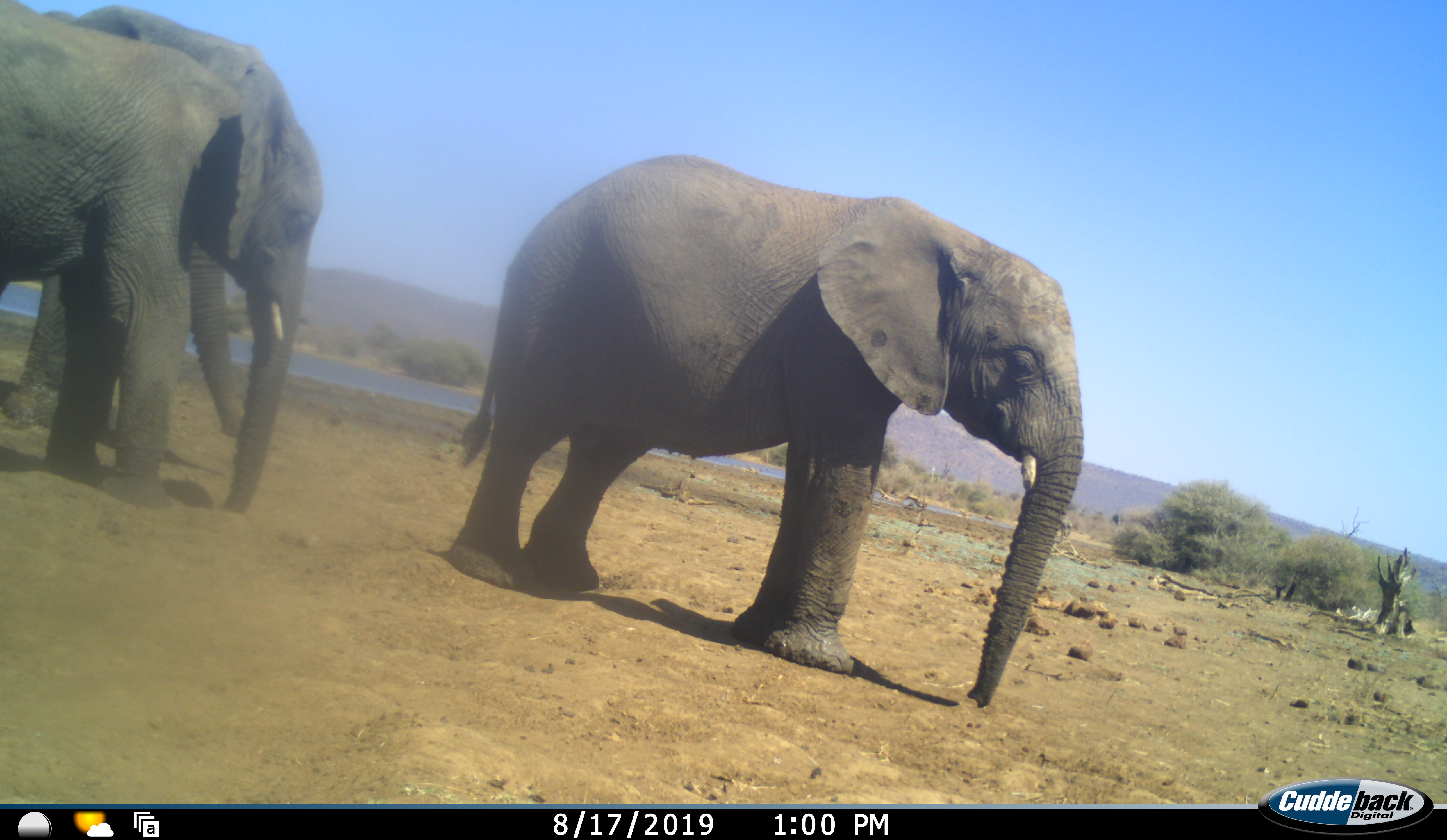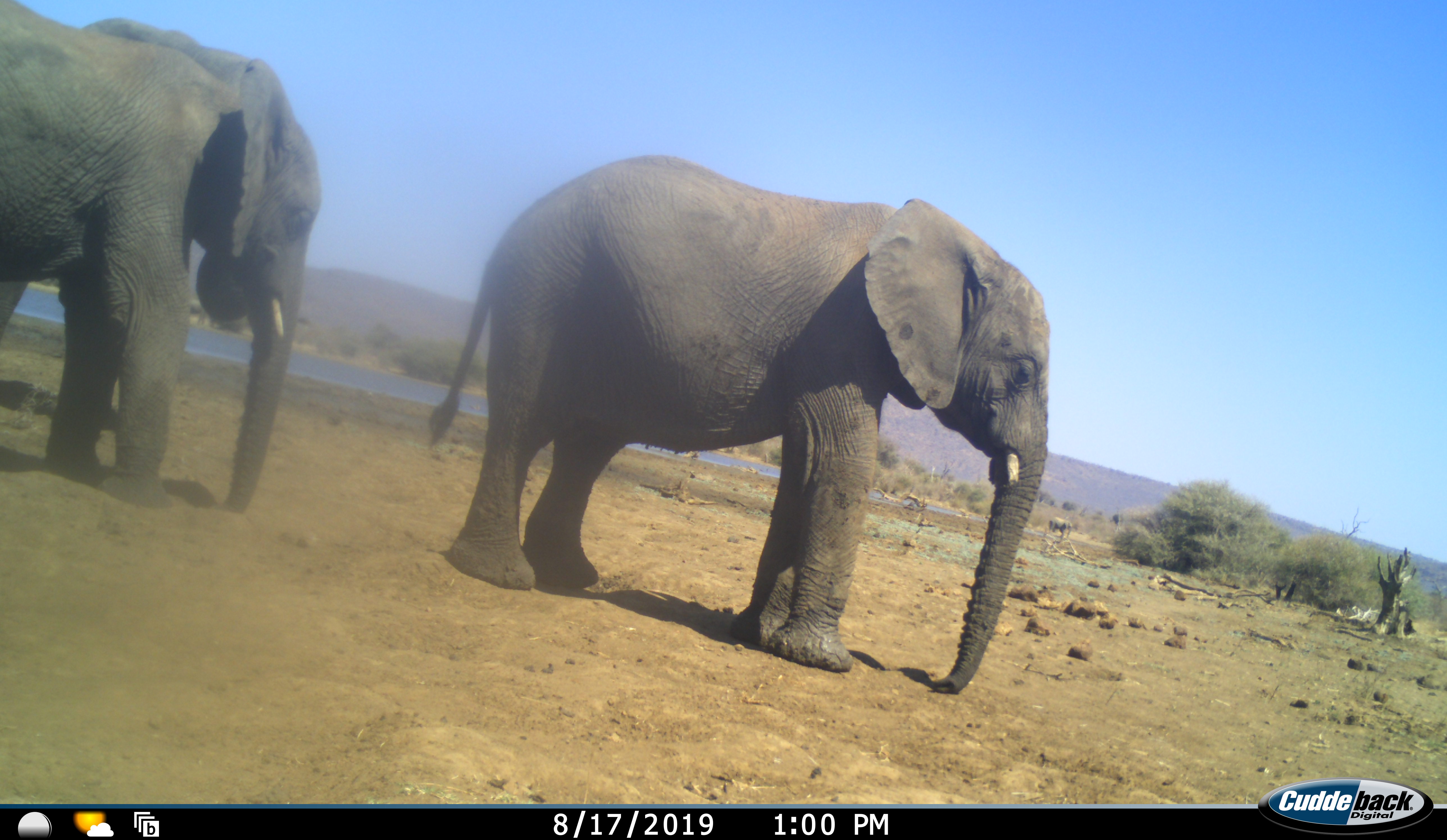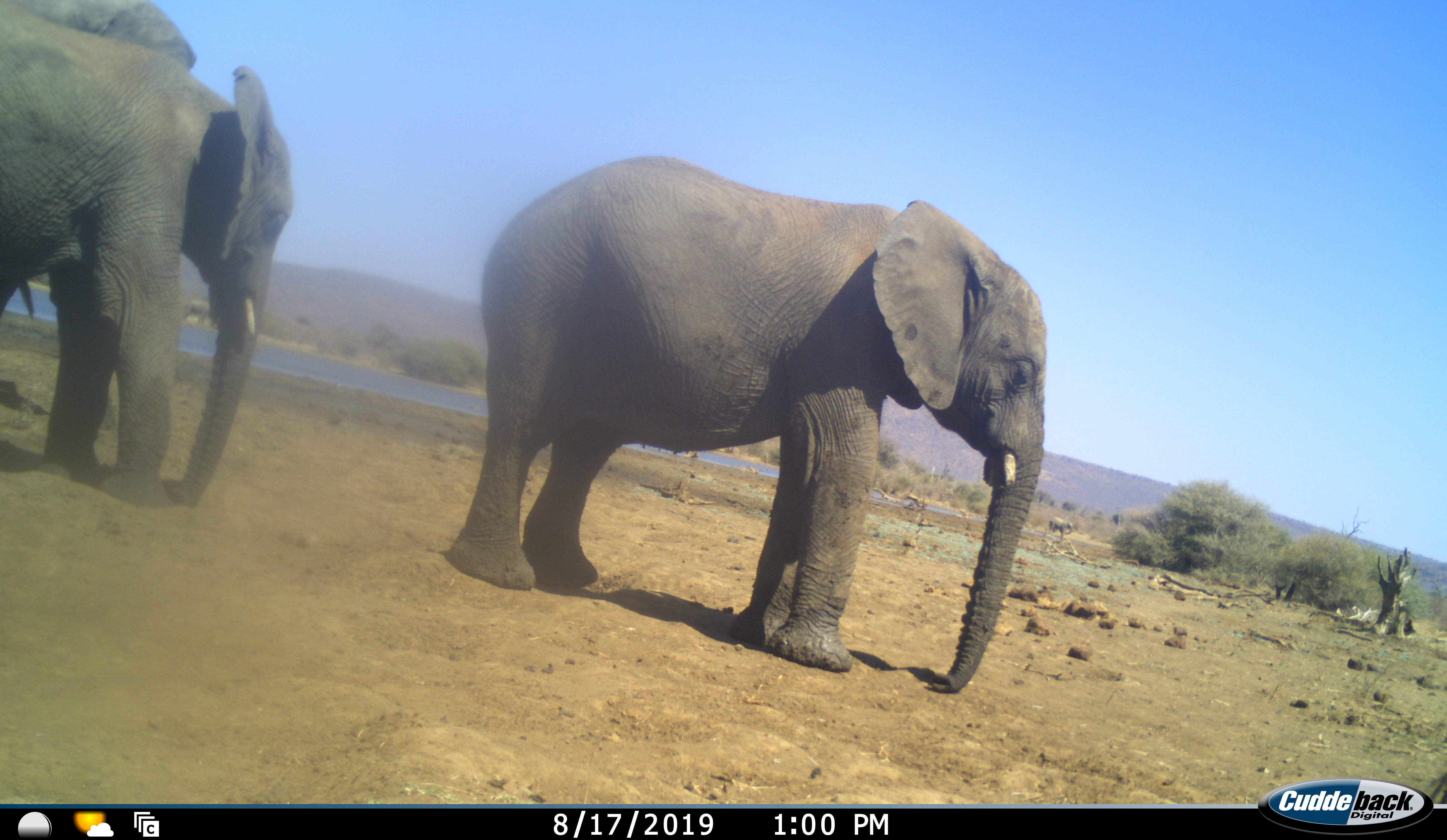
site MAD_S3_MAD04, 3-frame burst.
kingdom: Animalia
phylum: Chordata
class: Mammalia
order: Proboscidea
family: Elephantidae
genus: Loxodonta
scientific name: Loxodonta africana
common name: african bush elephant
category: elephant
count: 3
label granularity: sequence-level